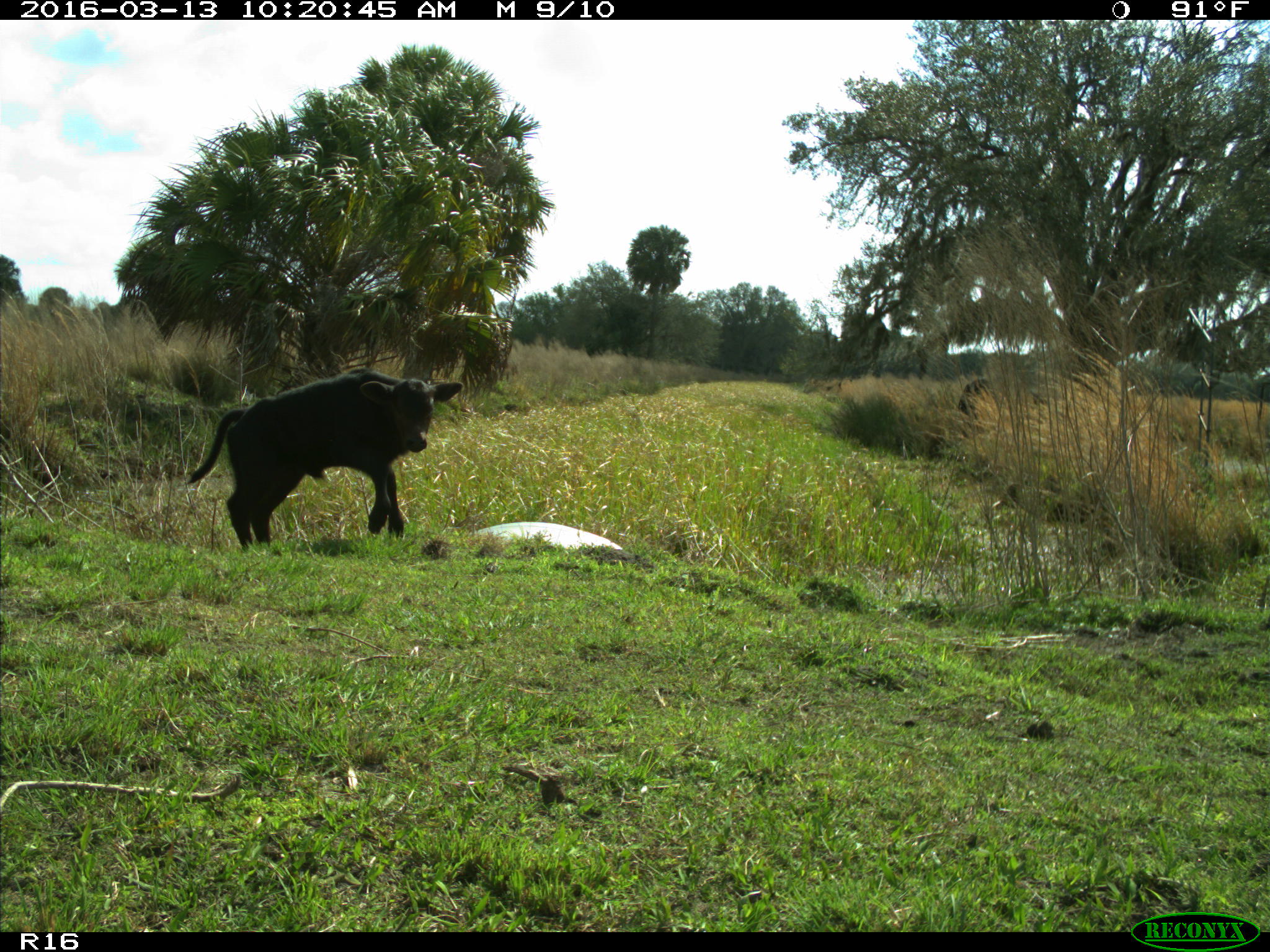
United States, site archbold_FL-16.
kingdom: Animalia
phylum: Chordata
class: Mammalia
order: Artiodactyla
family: Bovidae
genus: Bos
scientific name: Bos taurus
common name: domestic cow